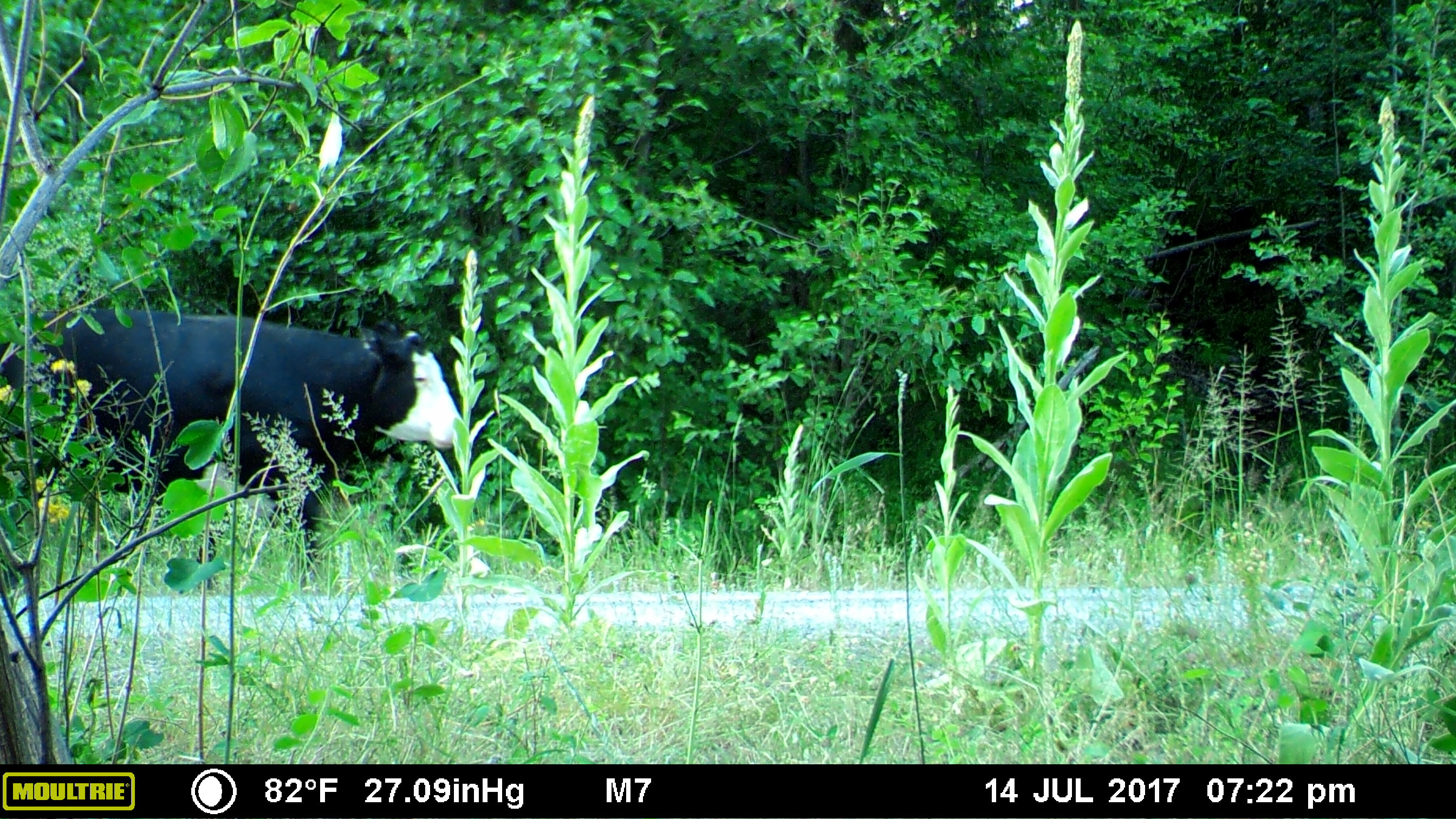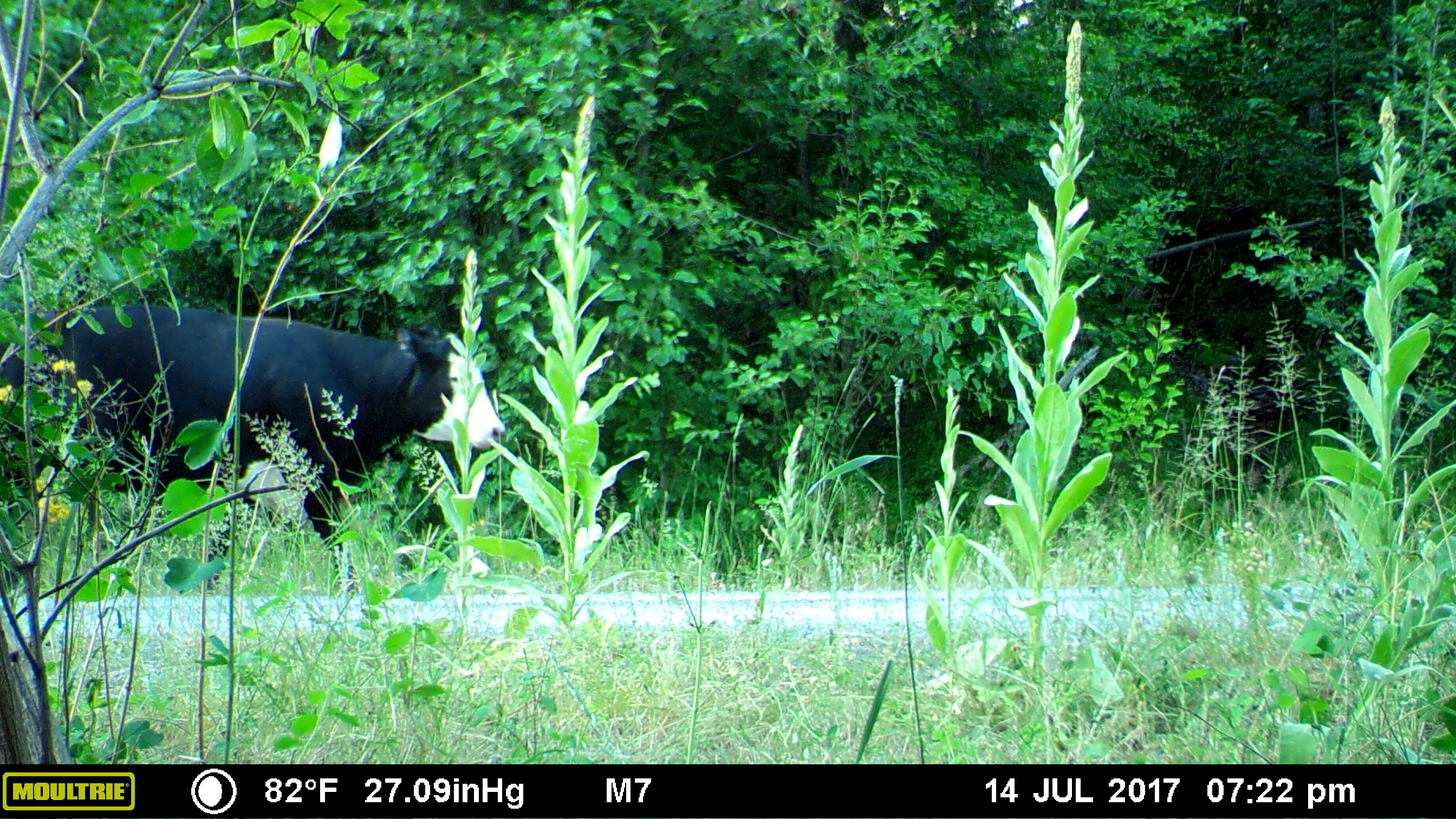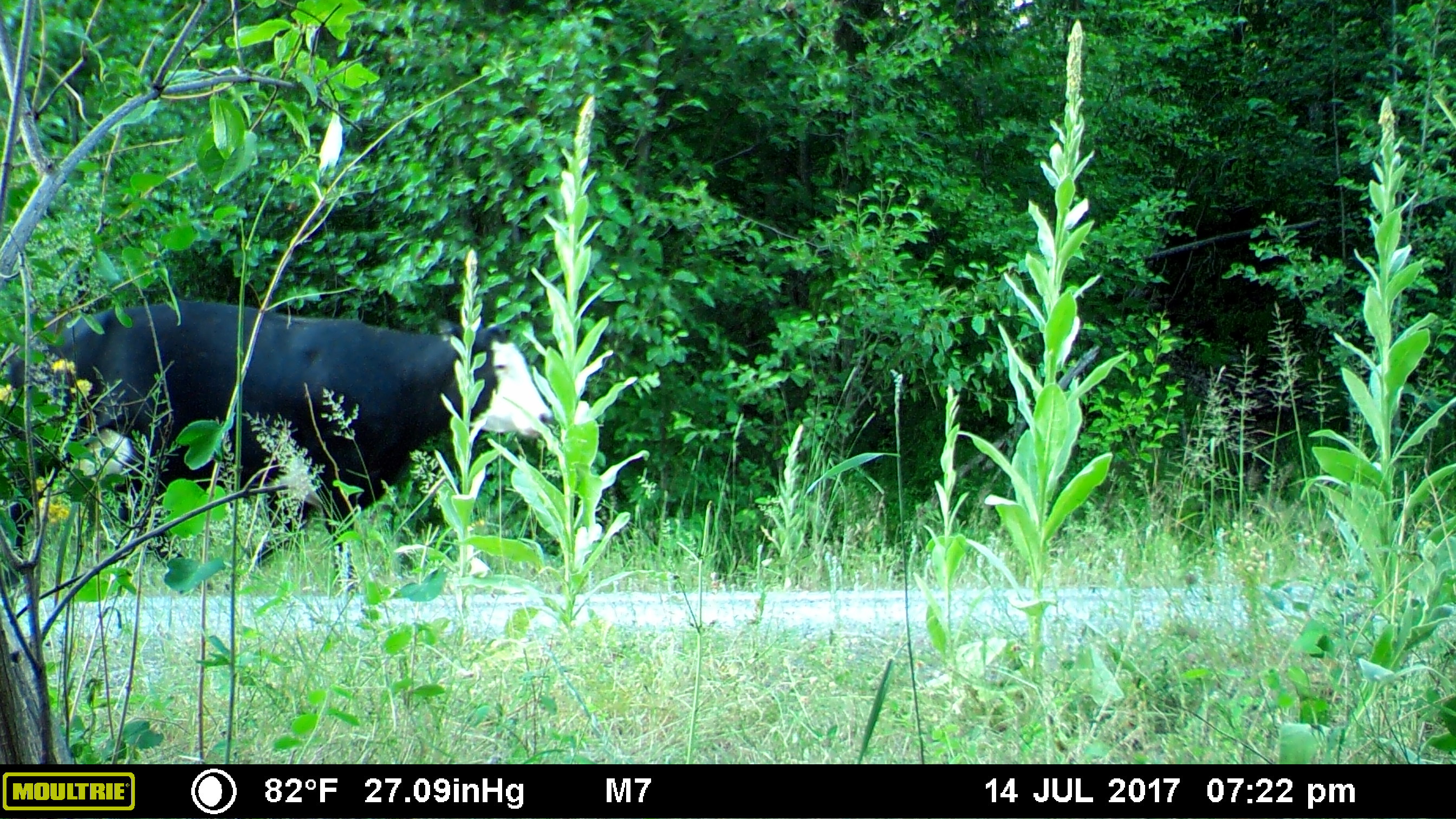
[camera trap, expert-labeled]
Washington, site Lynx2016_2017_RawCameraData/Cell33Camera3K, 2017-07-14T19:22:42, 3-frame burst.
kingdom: Animalia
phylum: Chordata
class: Mammalia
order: Artiodactyla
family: Bovidae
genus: Bos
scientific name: Bos taurus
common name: domestic cattle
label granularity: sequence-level